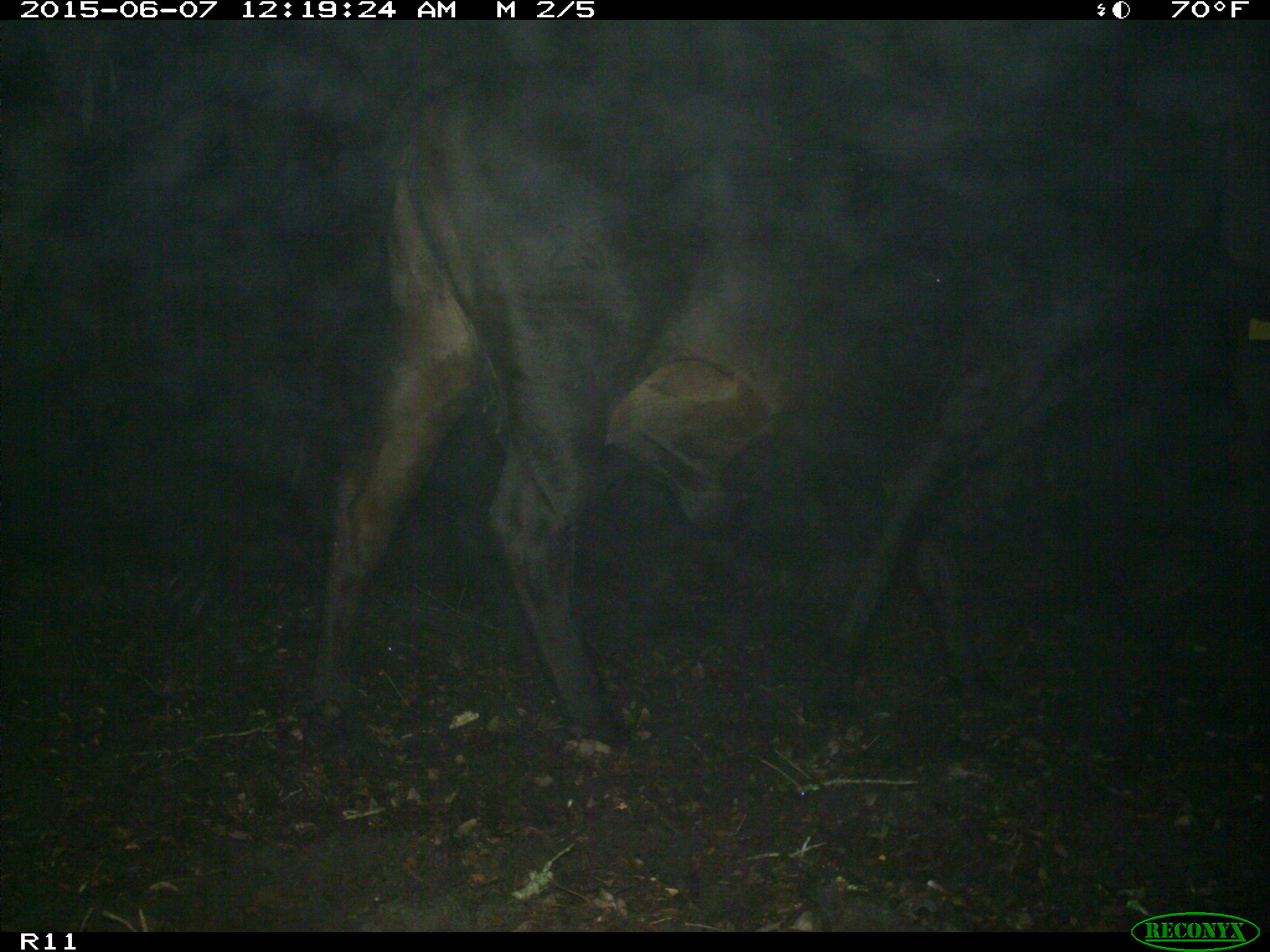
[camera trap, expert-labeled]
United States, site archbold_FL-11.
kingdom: Animalia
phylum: Chordata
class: Mammalia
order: Artiodactyla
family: Bovidae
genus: Bos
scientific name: Bos taurus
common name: domestic cow